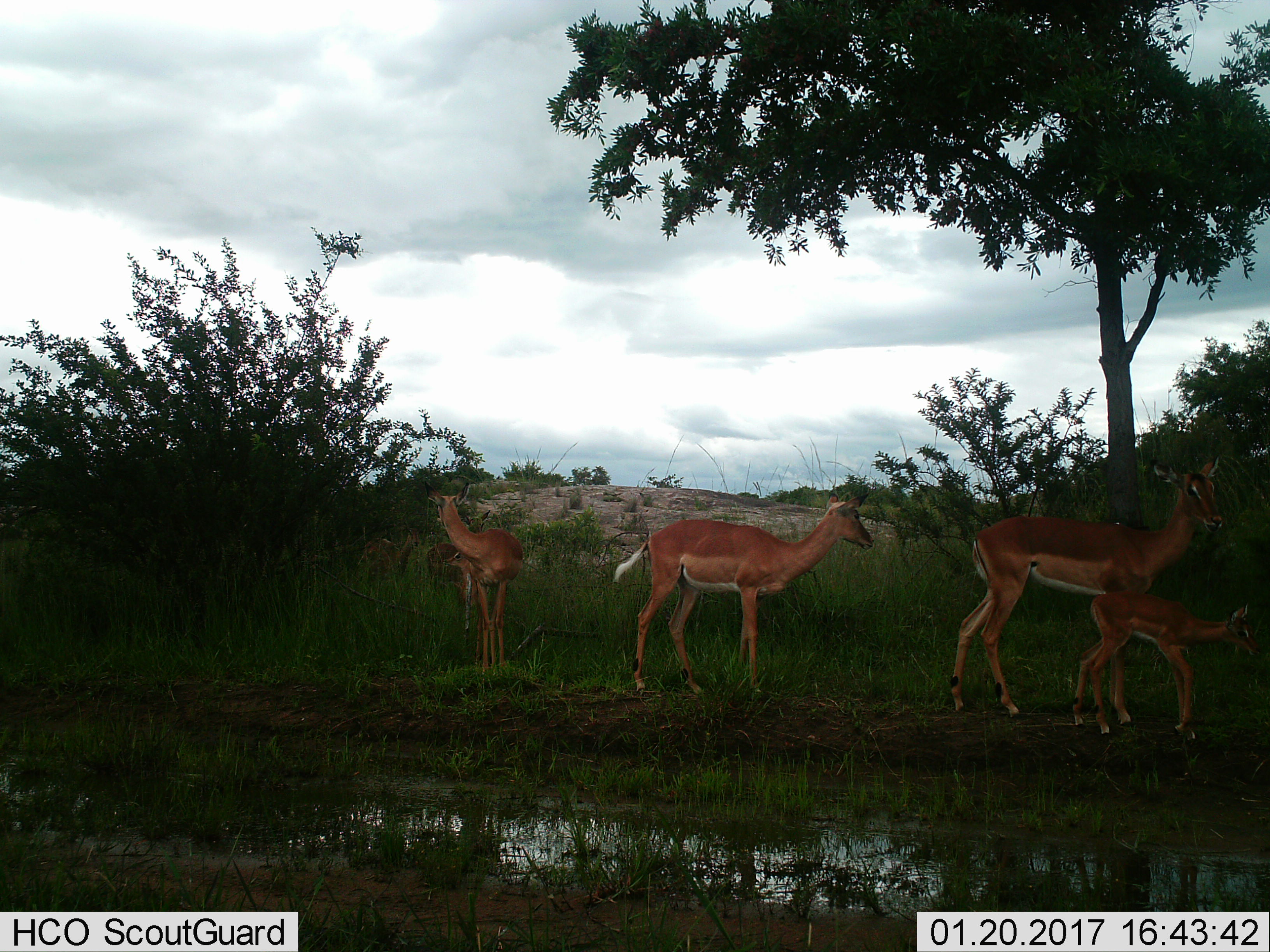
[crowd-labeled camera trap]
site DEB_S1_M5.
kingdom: Animalia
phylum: Chordata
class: Mammalia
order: Artiodactyla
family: Bovidae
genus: Aepyceros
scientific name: Aepyceros melampus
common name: impala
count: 6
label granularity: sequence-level